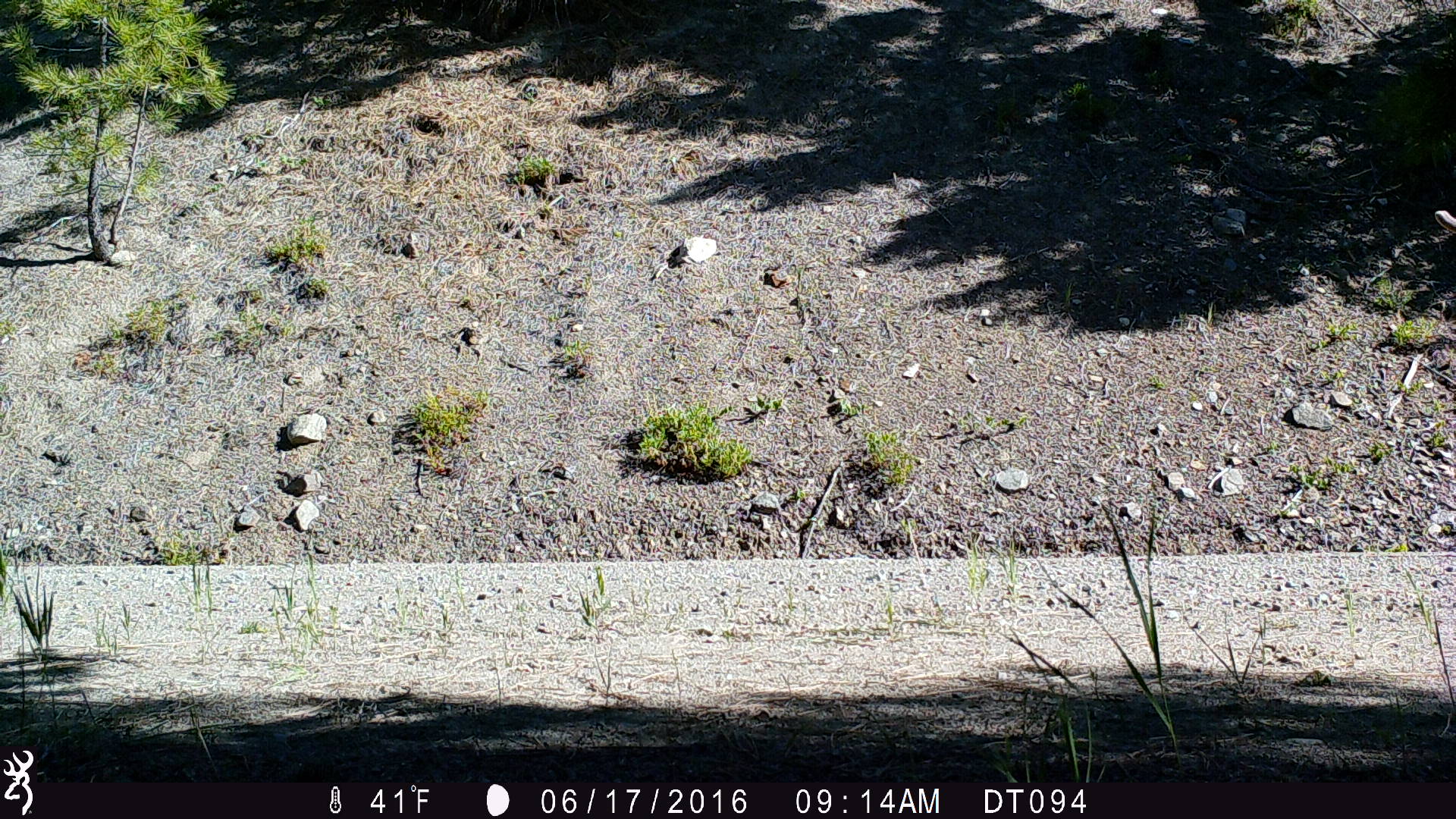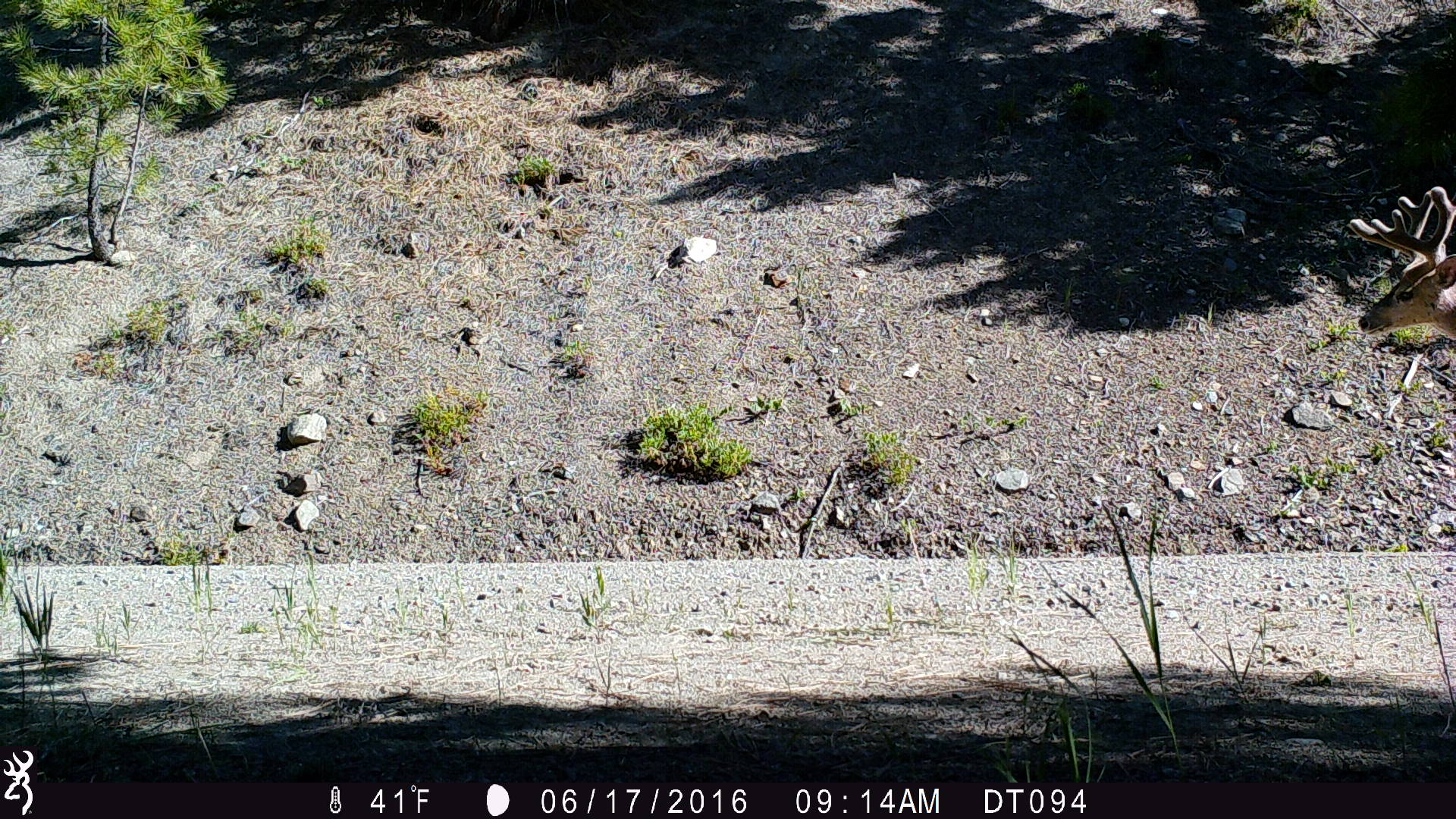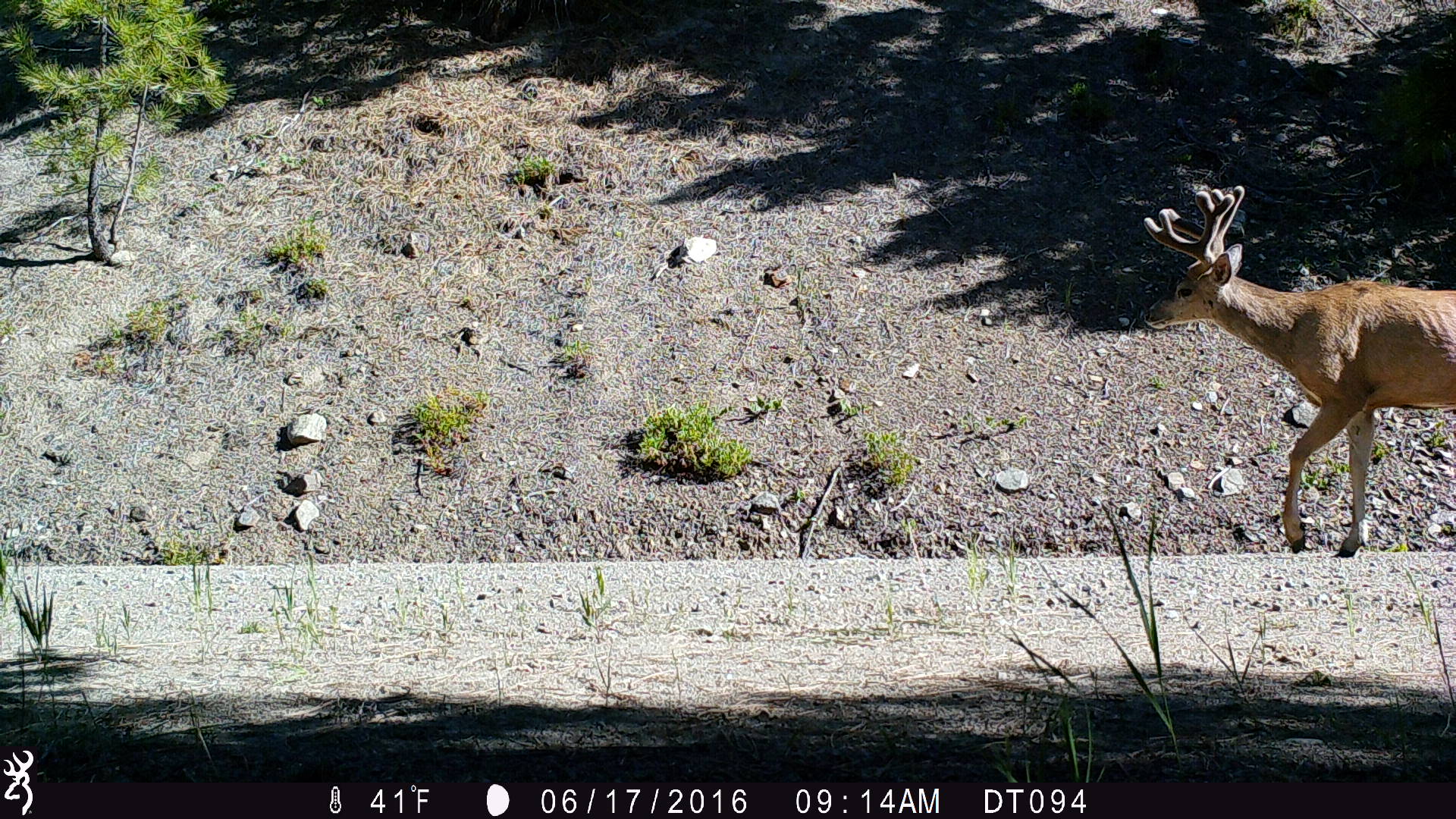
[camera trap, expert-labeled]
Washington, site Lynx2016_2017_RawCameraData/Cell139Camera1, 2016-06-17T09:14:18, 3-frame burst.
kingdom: Animalia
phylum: Chordata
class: Mammalia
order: Artiodactyla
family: Cervidae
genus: Odocoileus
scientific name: Odocoileus hemionus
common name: mule deer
Odocoileus hemionus (mule deer). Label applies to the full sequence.